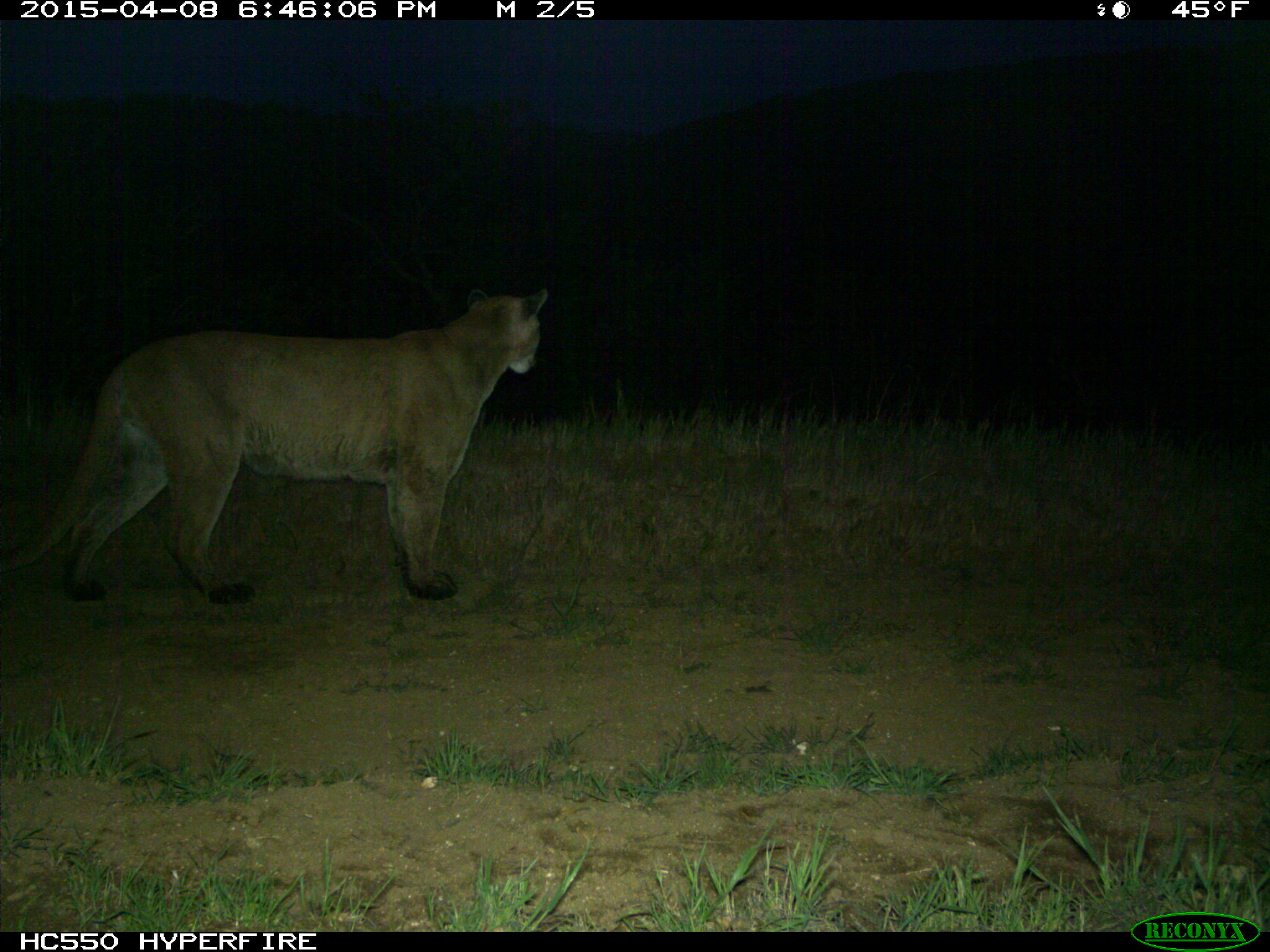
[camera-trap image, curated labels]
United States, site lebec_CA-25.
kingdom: Animalia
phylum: Chordata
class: Mammalia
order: Carnivora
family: Felidae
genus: Puma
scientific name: Puma concolor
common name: mountain lion